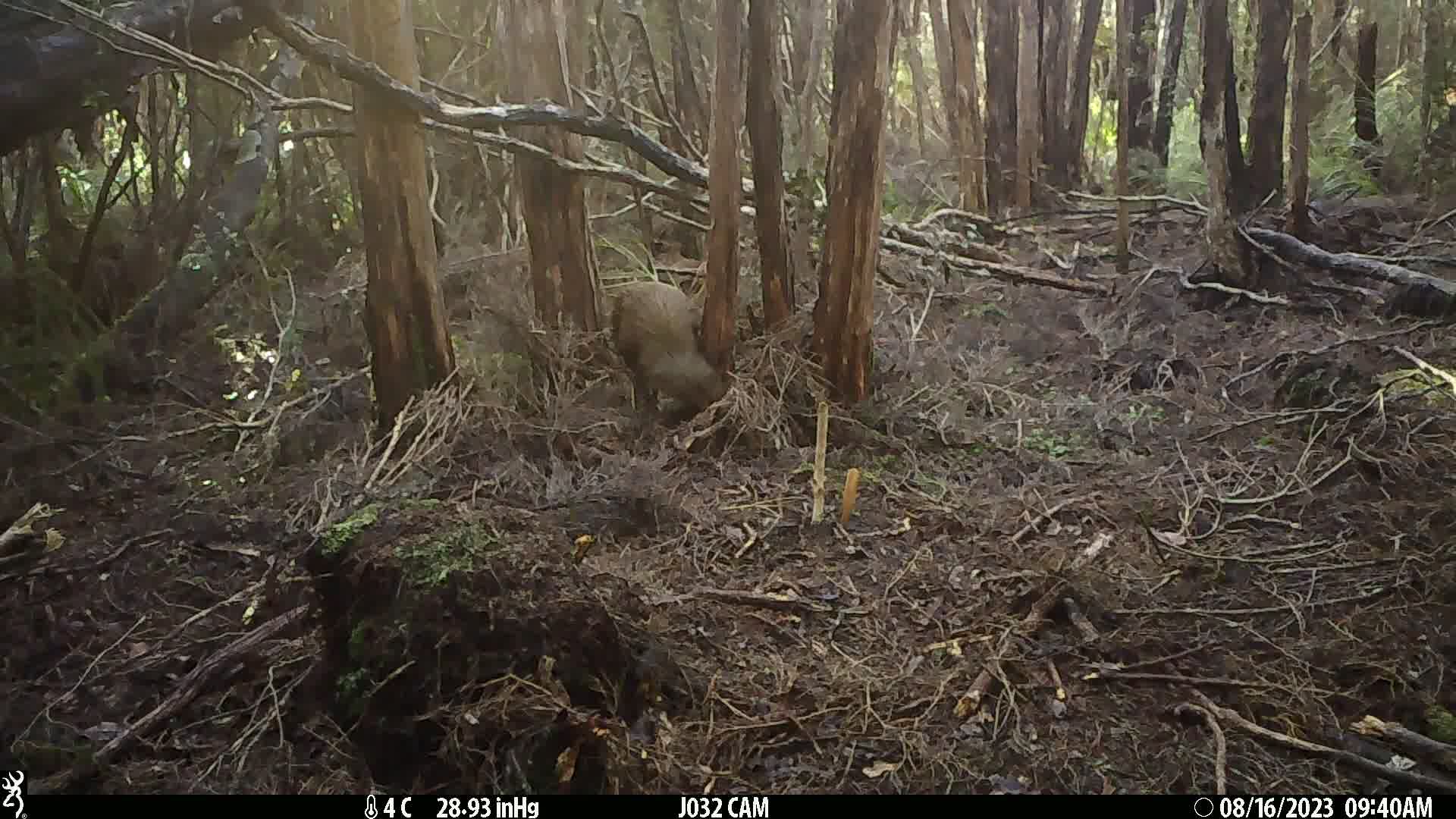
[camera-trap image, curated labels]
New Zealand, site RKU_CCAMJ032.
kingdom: Animalia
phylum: Chordata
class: Aves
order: Apterygiformes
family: Apterygidae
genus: Apteryx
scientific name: Apteryx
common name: kiwi